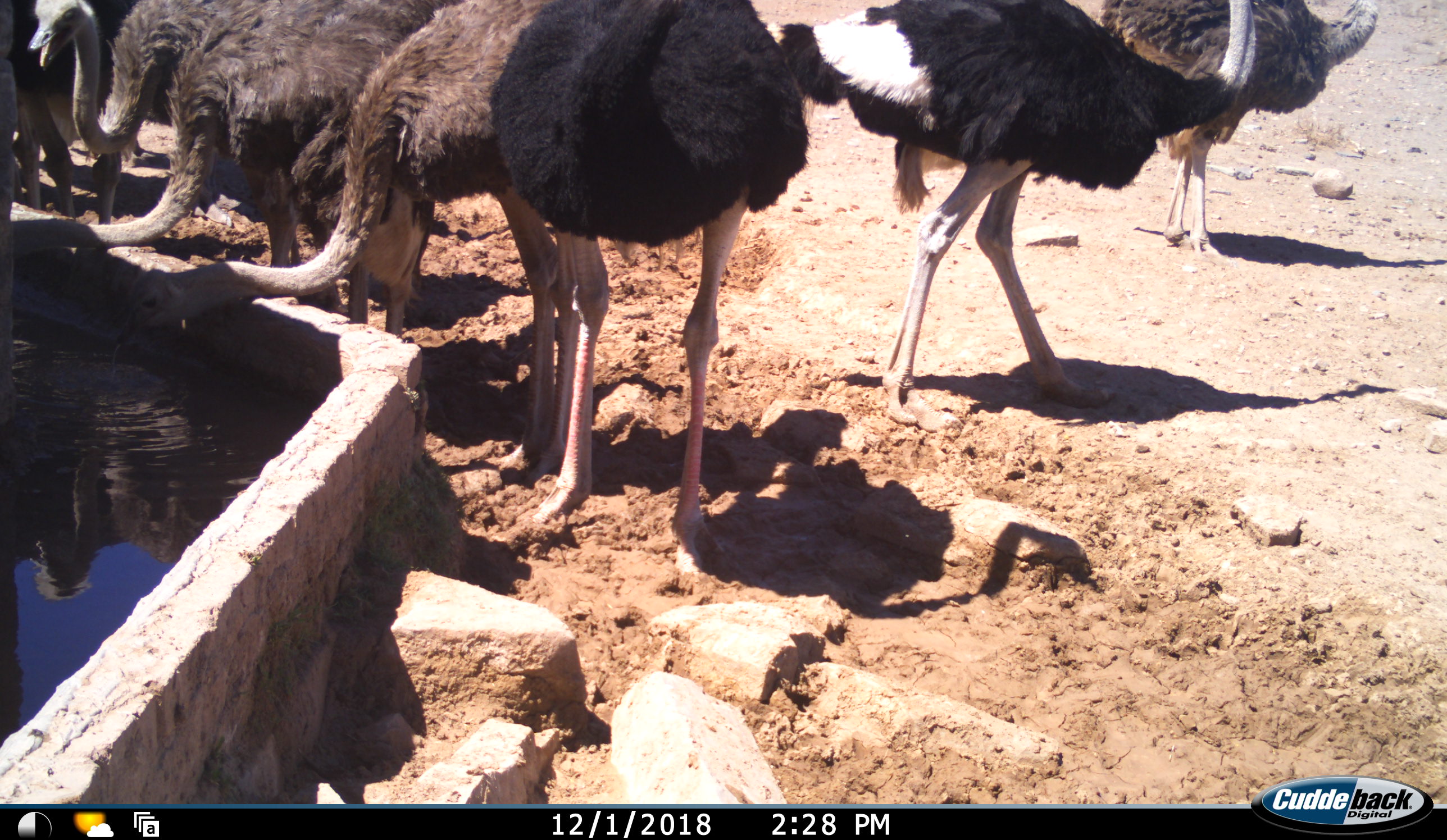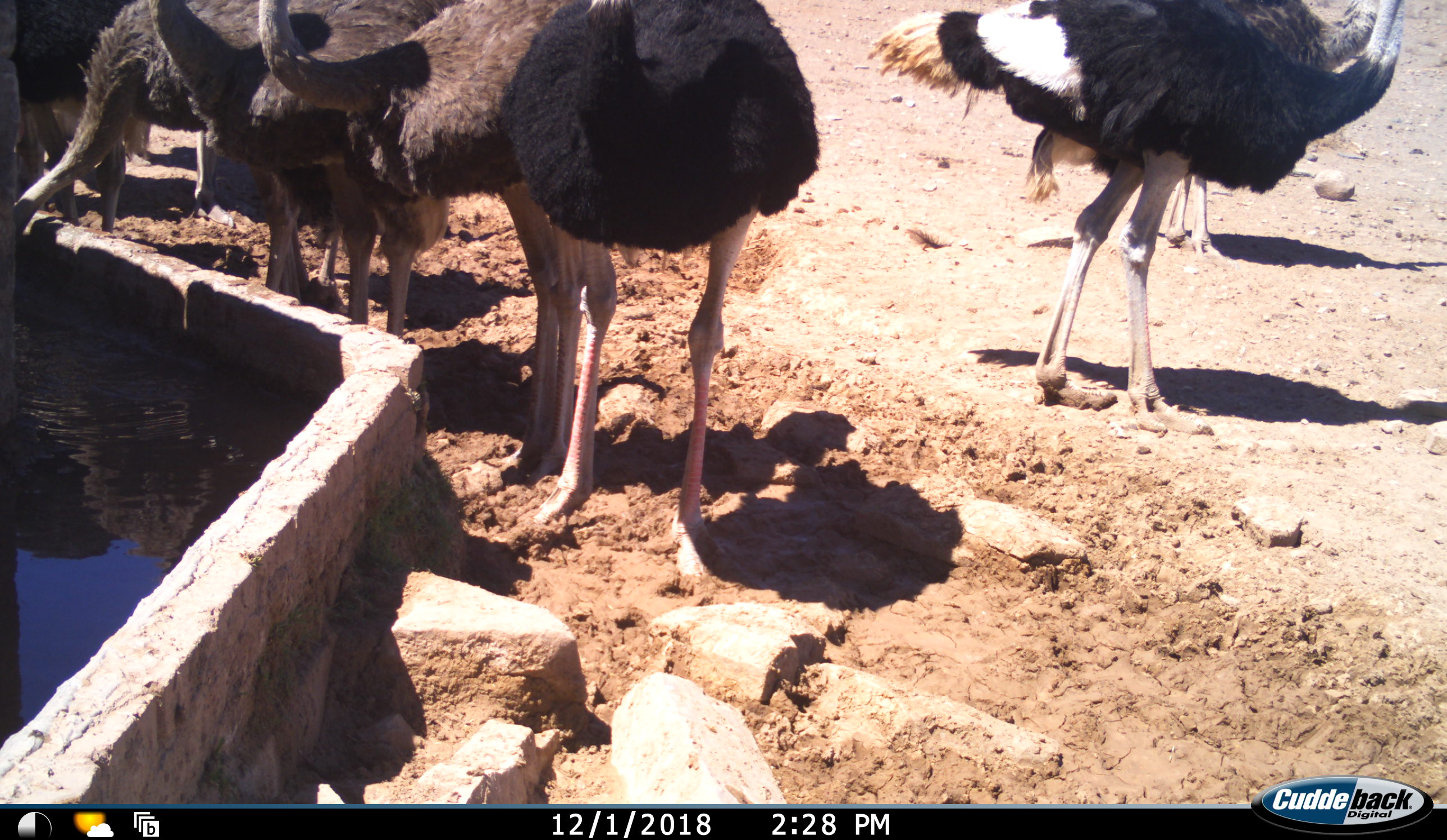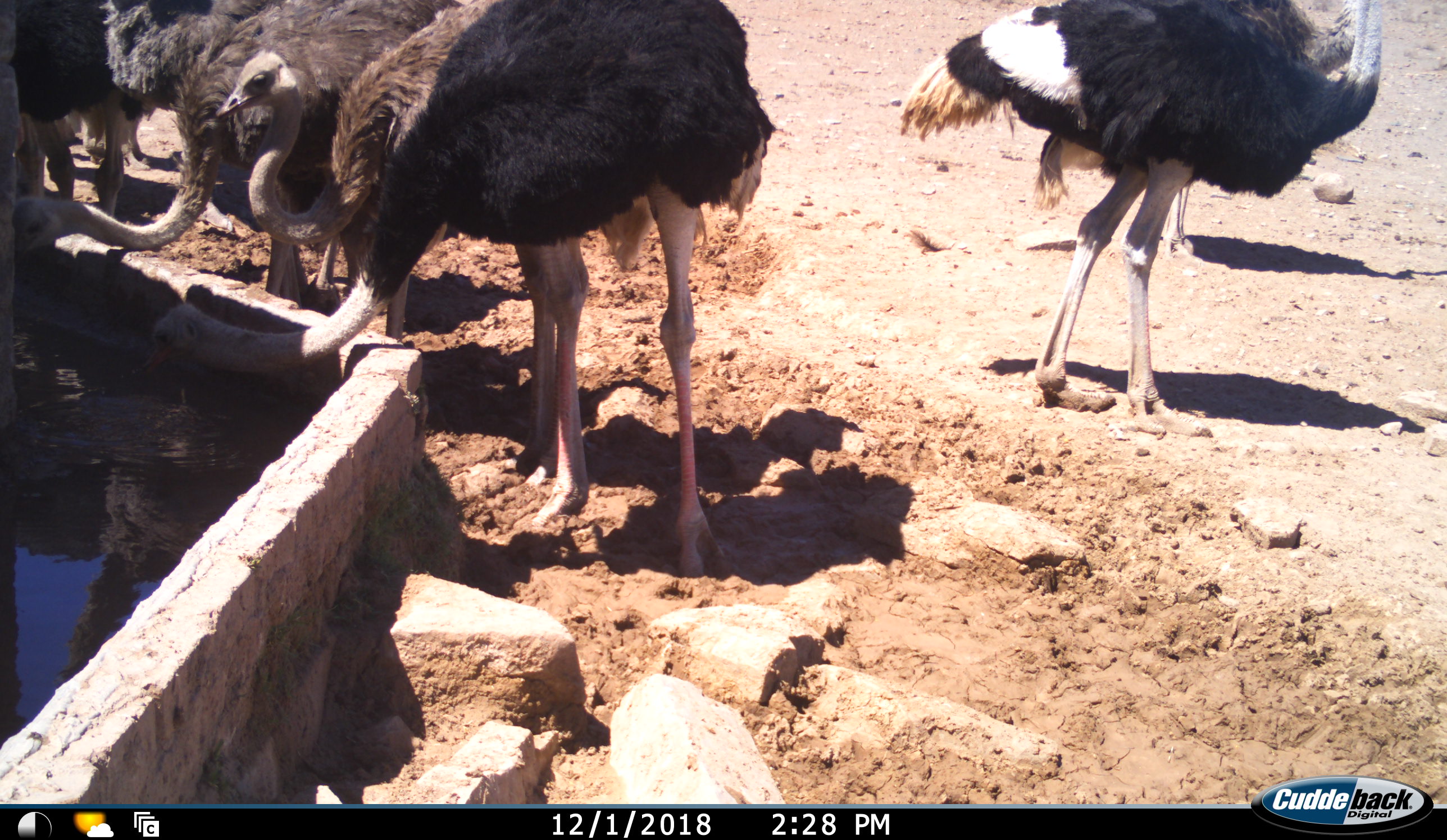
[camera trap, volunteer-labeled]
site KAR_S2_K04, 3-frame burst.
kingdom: Animalia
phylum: Chordata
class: Aves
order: Struthioniformes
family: Struthionidae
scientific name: Struthionidae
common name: ostrich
Ostrich (Struthionidae), count 7. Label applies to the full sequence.